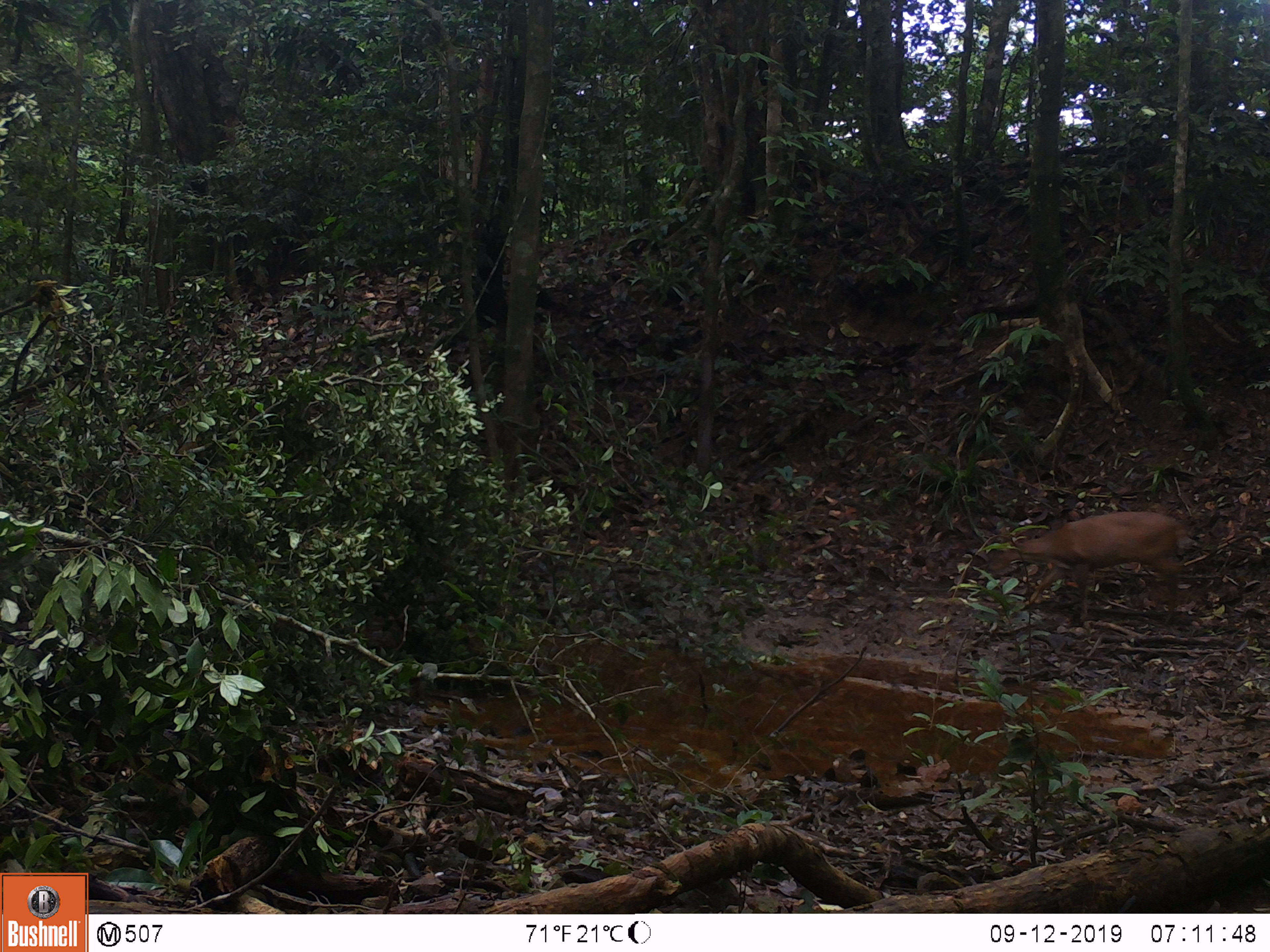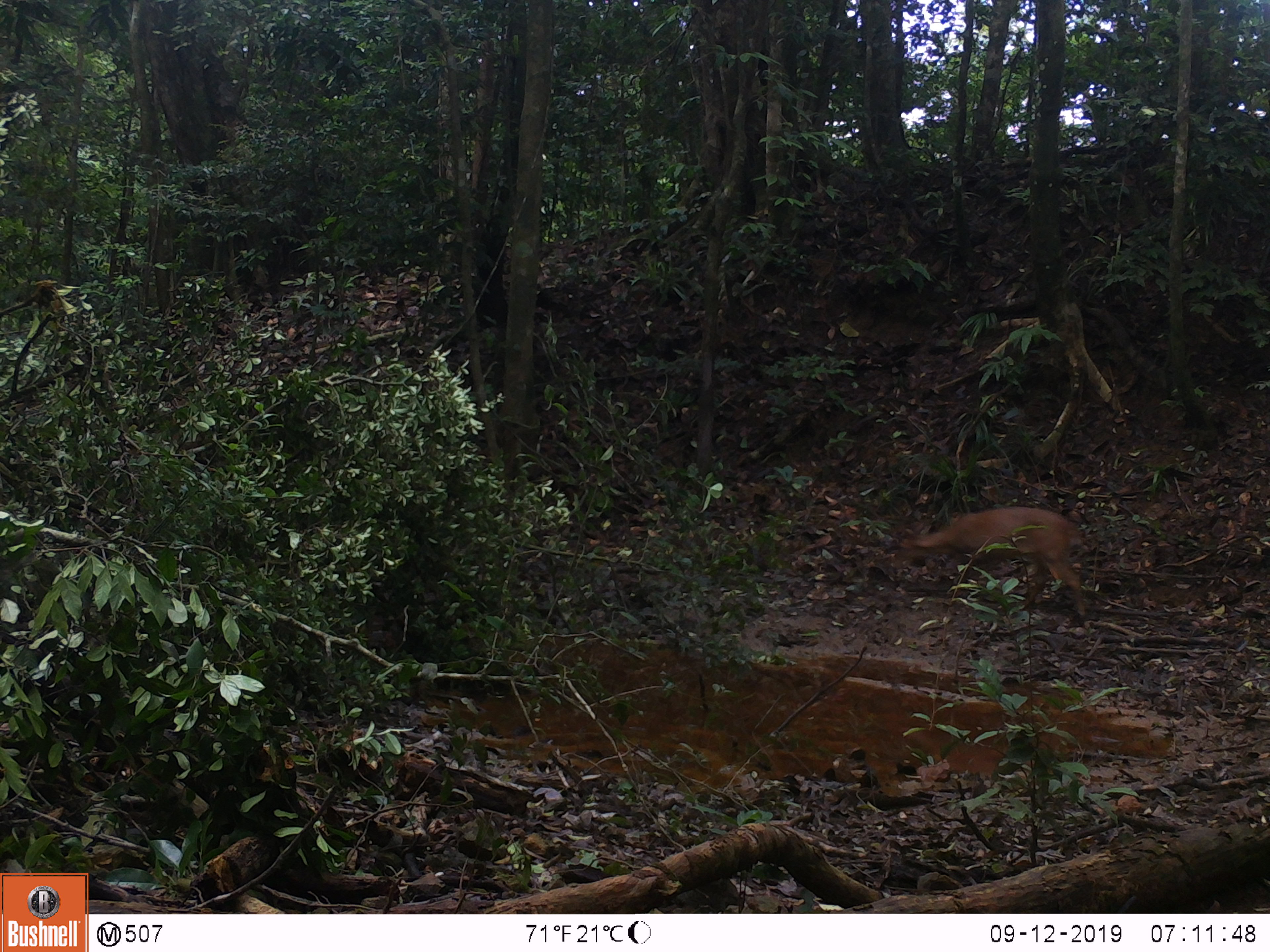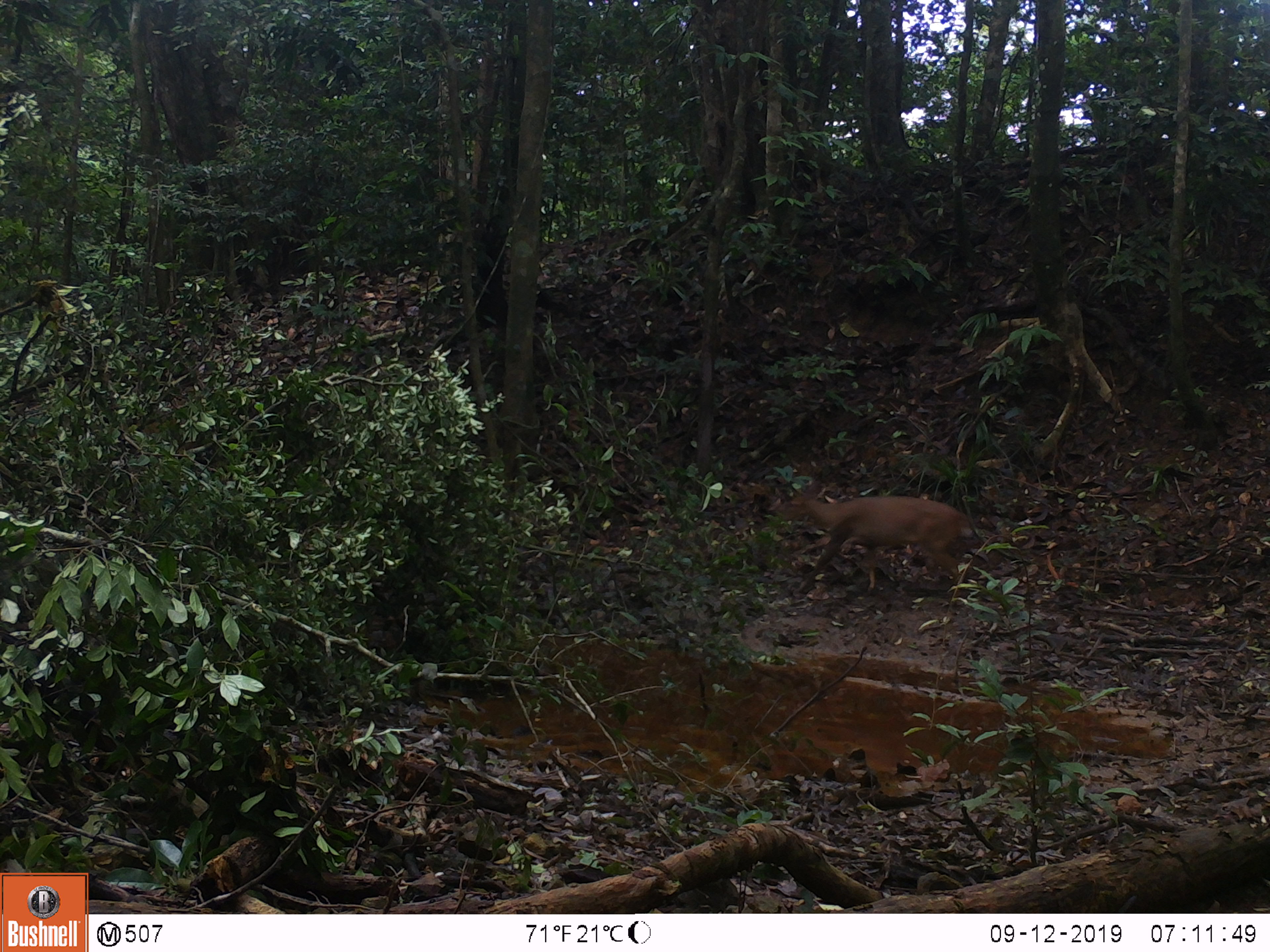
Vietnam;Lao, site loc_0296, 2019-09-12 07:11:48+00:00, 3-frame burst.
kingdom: Animalia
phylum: Chordata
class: Mammalia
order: Artiodactyla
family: Cervidae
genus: Muntiacus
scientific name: Muntiacus vuquangensis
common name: large-antlered muntjac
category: large antlered muntjac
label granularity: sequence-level